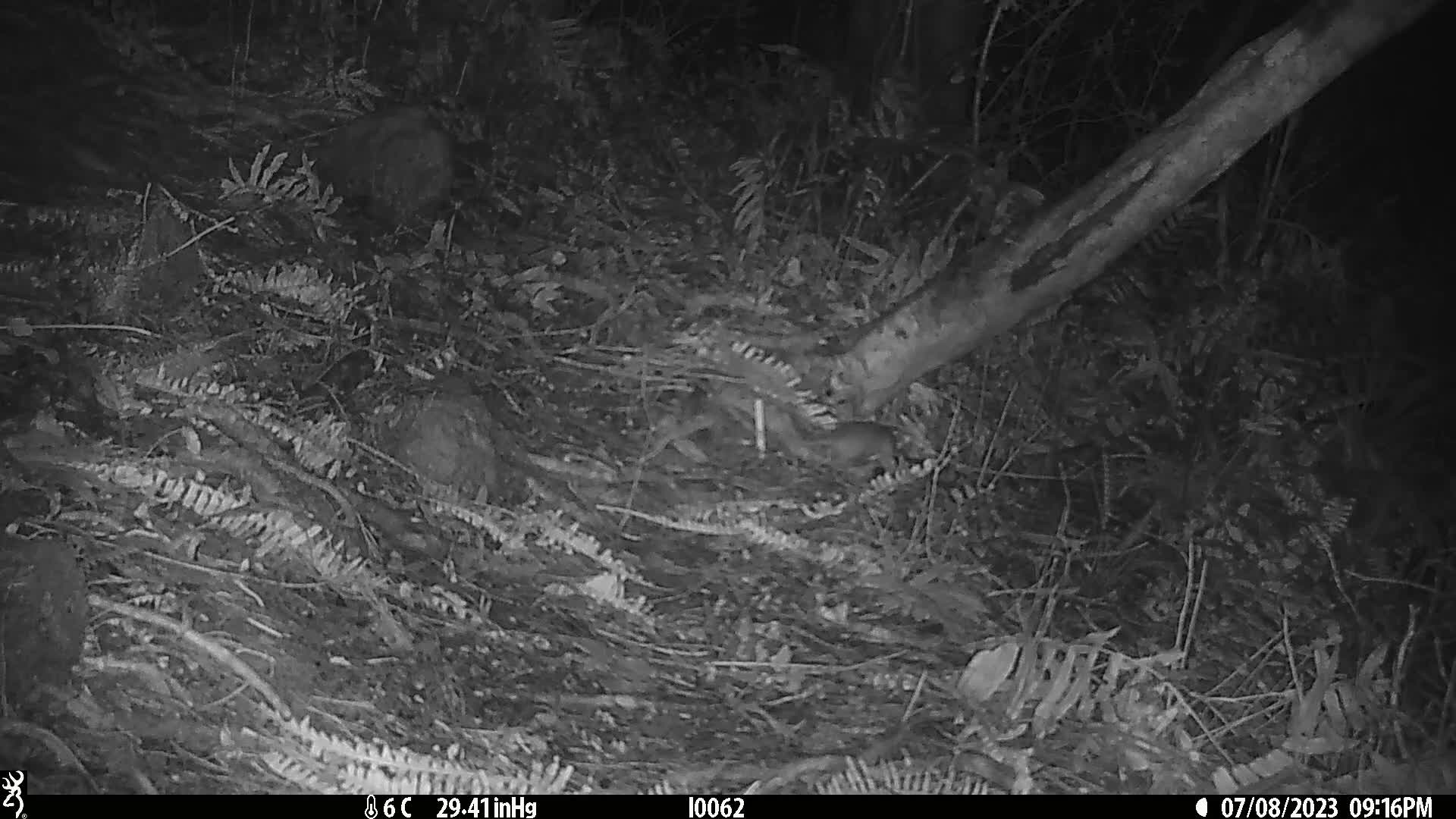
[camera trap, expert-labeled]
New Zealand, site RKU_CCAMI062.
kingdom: Animalia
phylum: Chordata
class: Mammalia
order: Rodentia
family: Muridae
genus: Rattus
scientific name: Rattus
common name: rat